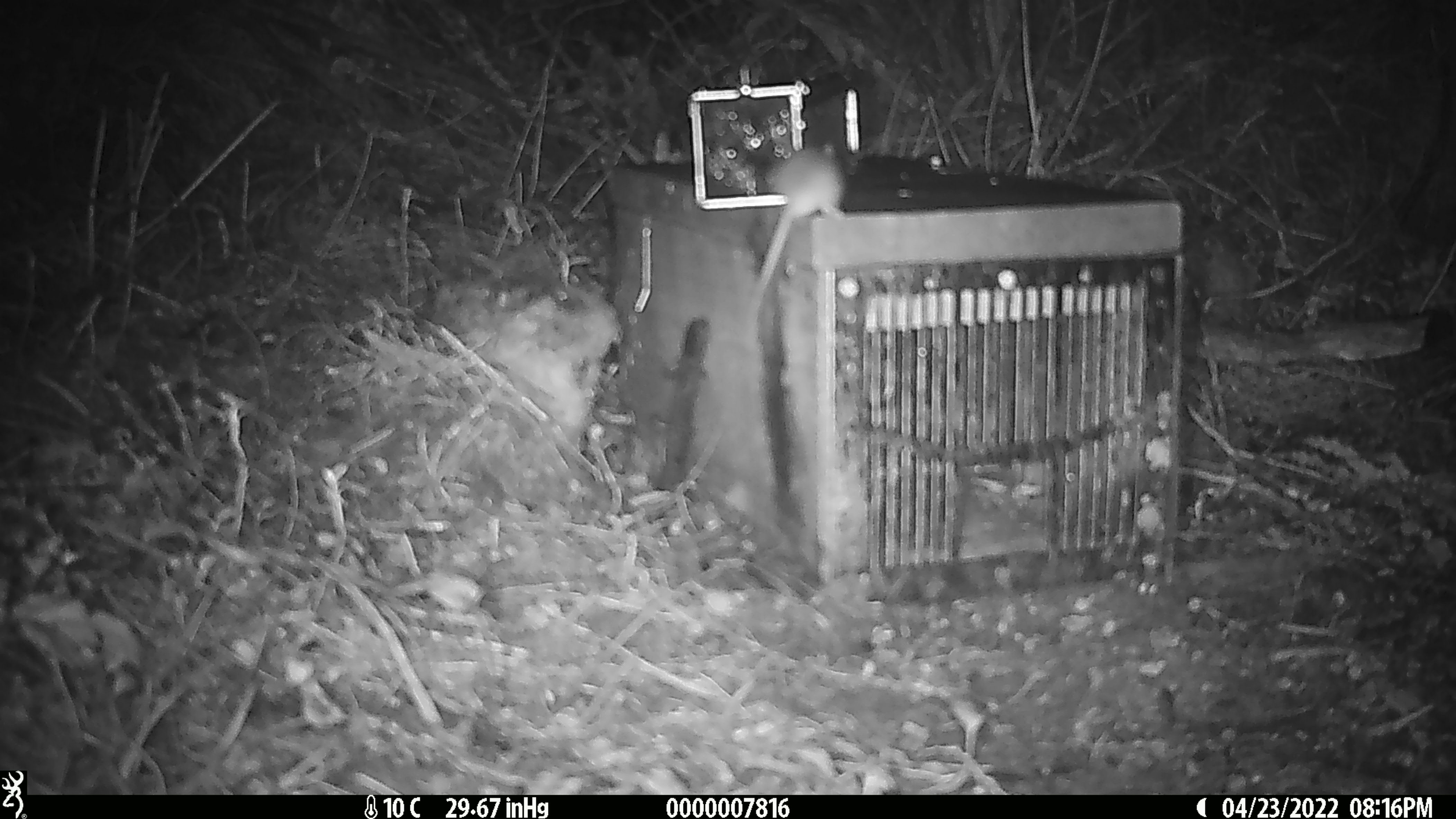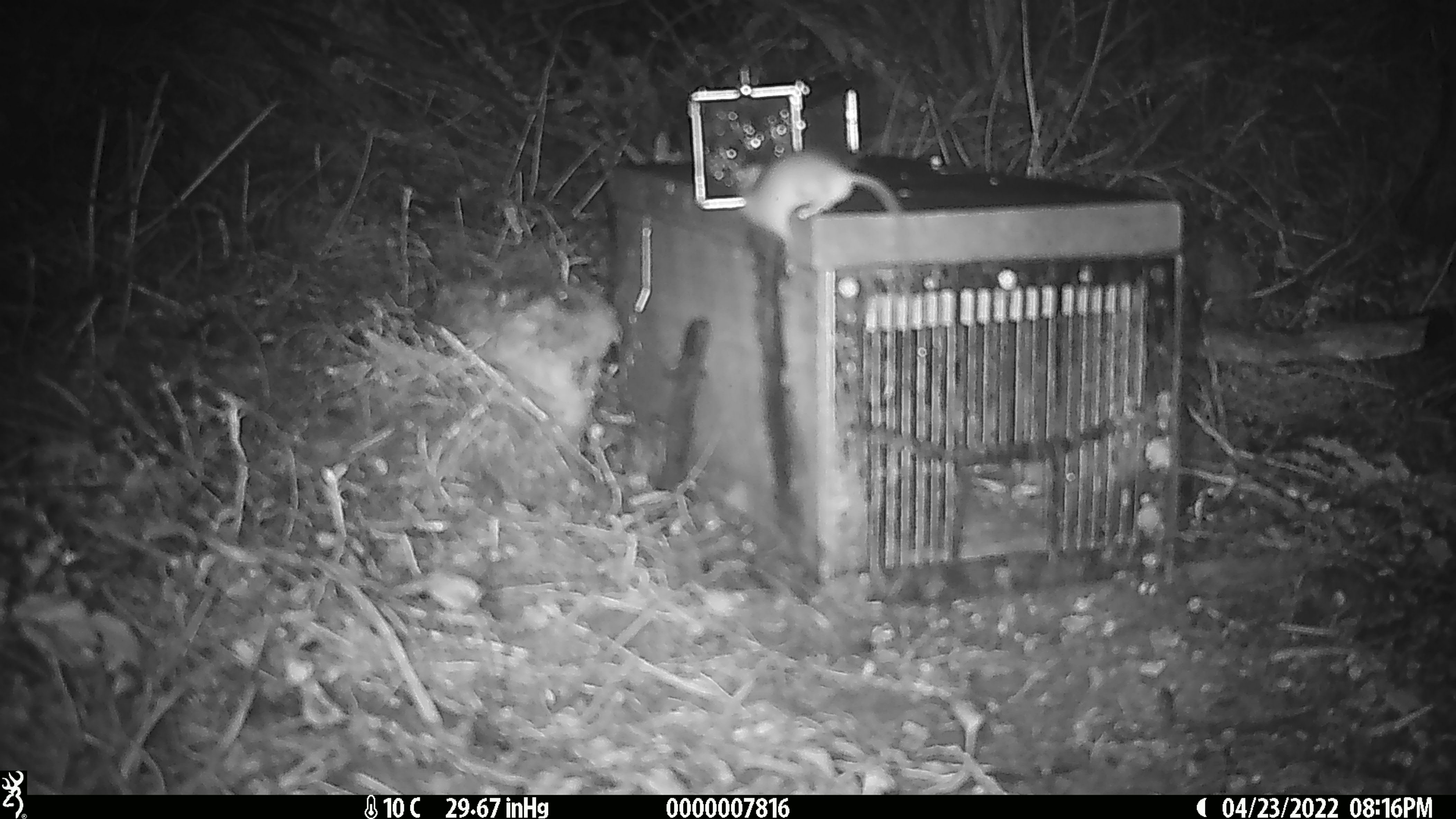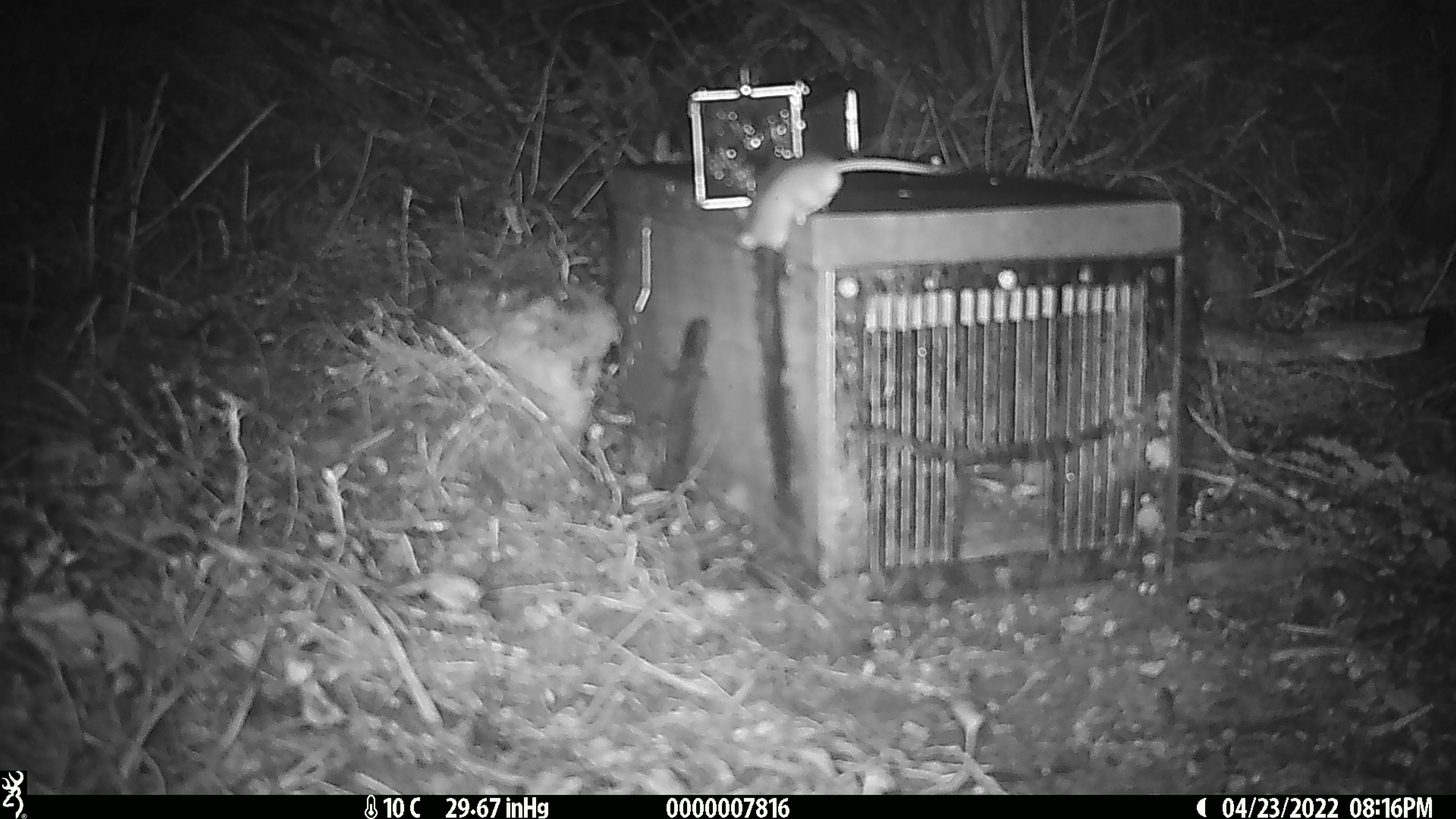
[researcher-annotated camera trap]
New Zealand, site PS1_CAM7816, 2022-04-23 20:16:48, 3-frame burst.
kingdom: Animalia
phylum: Chordata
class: Mammalia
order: Rodentia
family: Muridae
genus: Mus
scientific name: Mus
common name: mouse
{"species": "mouse (Mus)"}